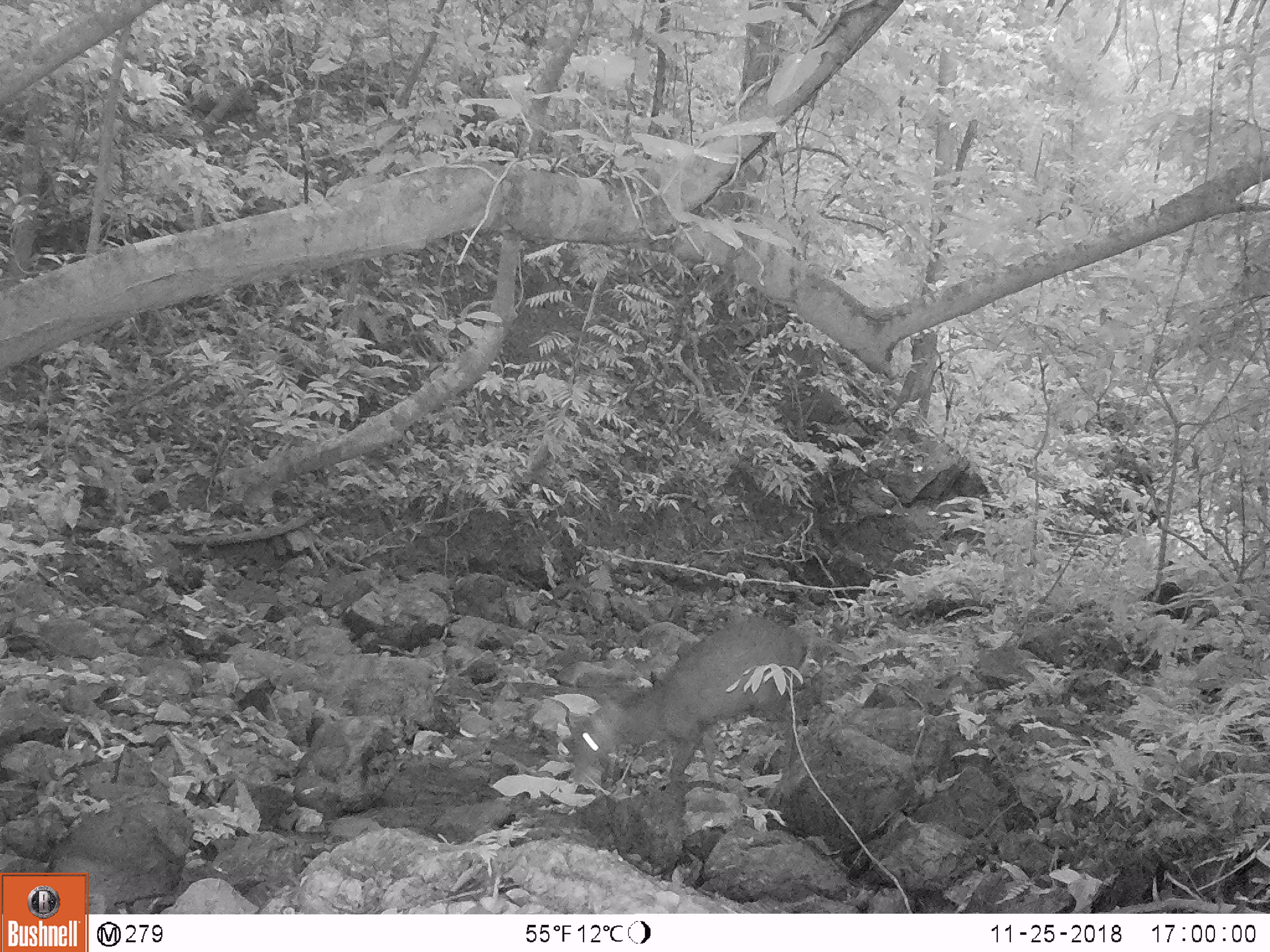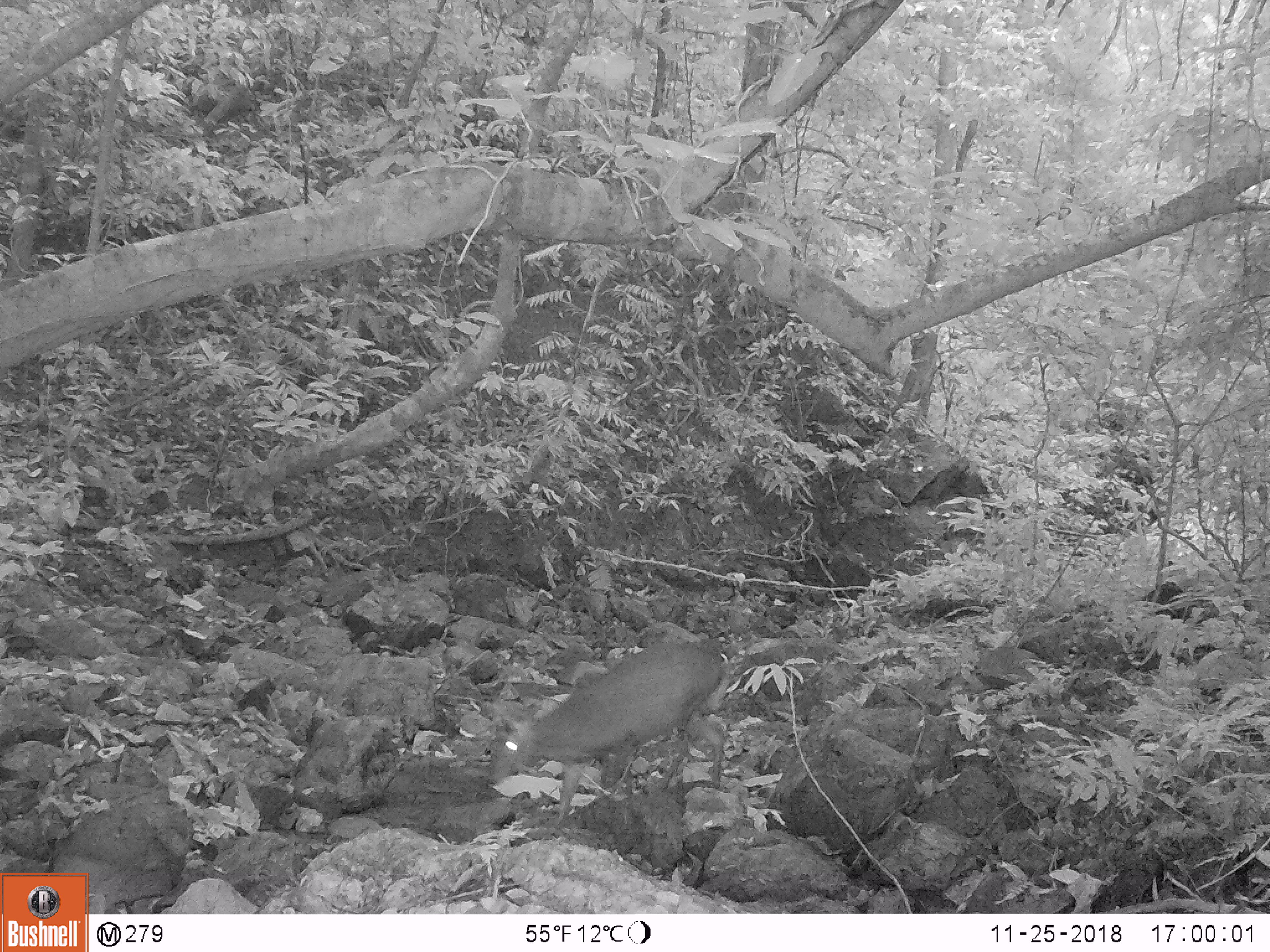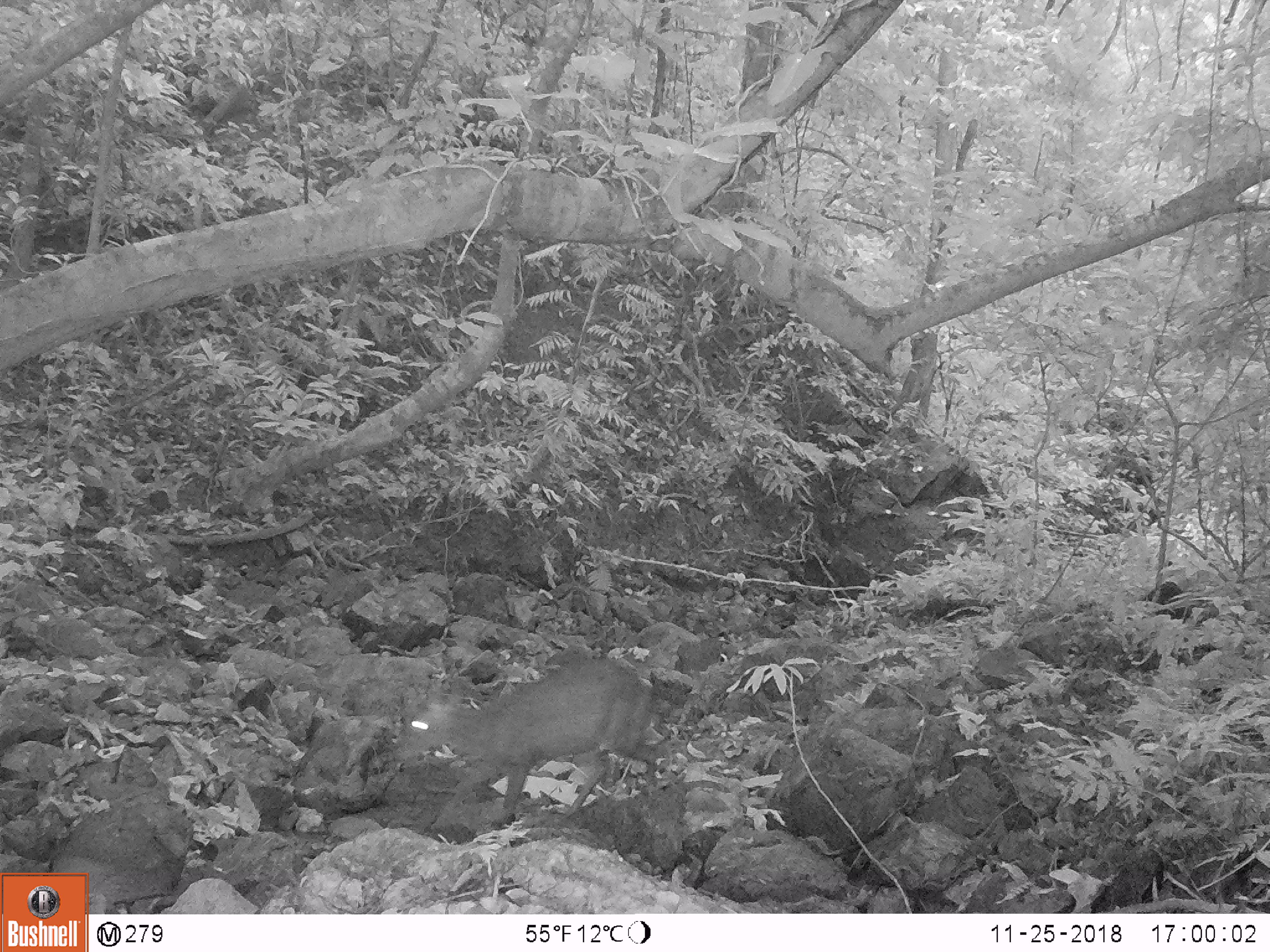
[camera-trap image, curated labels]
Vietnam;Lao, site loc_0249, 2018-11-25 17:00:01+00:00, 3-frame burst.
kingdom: Animalia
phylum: Chordata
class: Mammalia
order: Artiodactyla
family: Cervidae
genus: Muntiacus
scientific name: Muntiacus rooseveltorum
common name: roosevelt's muntjac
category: roosevelts muntjac group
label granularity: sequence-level